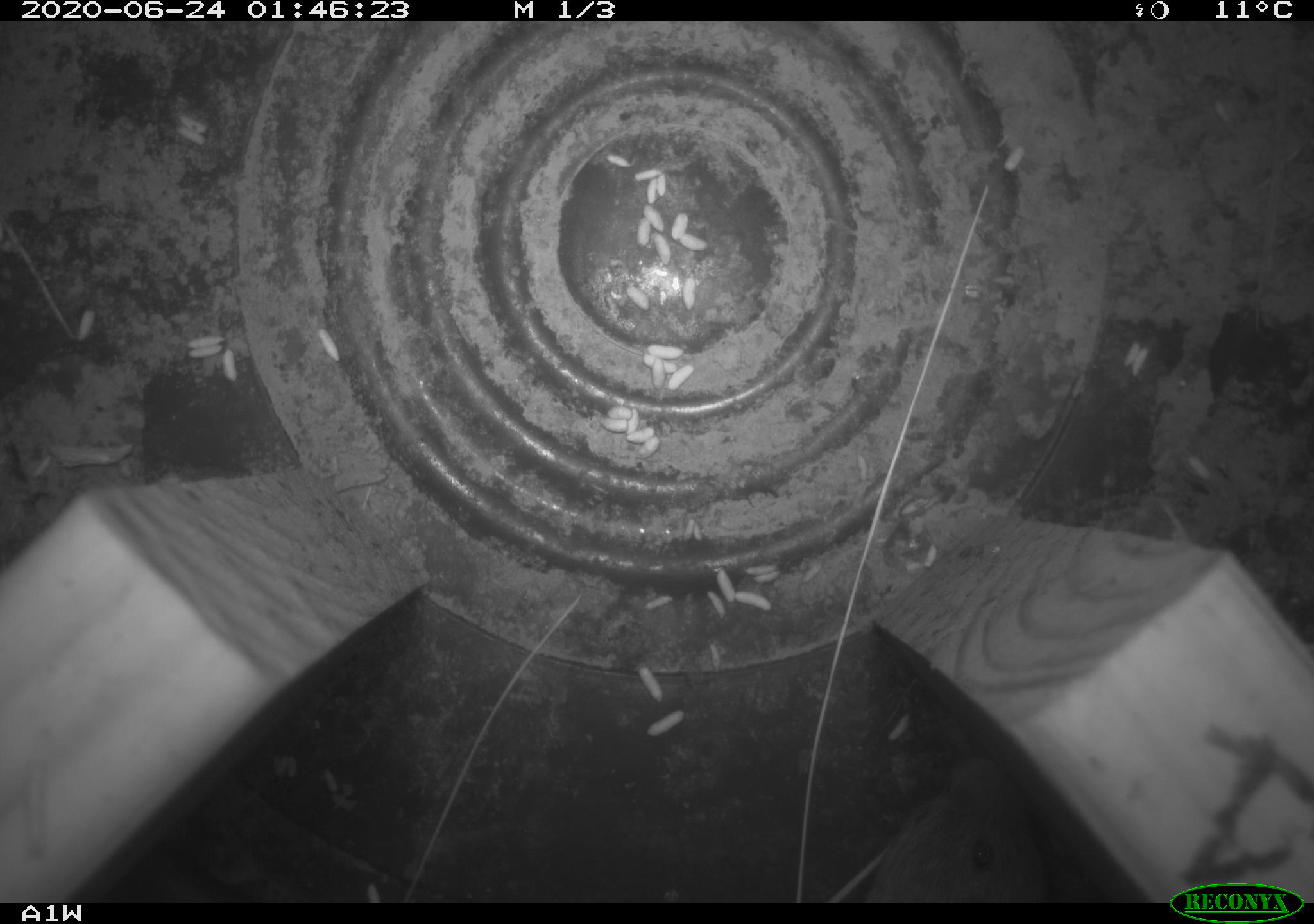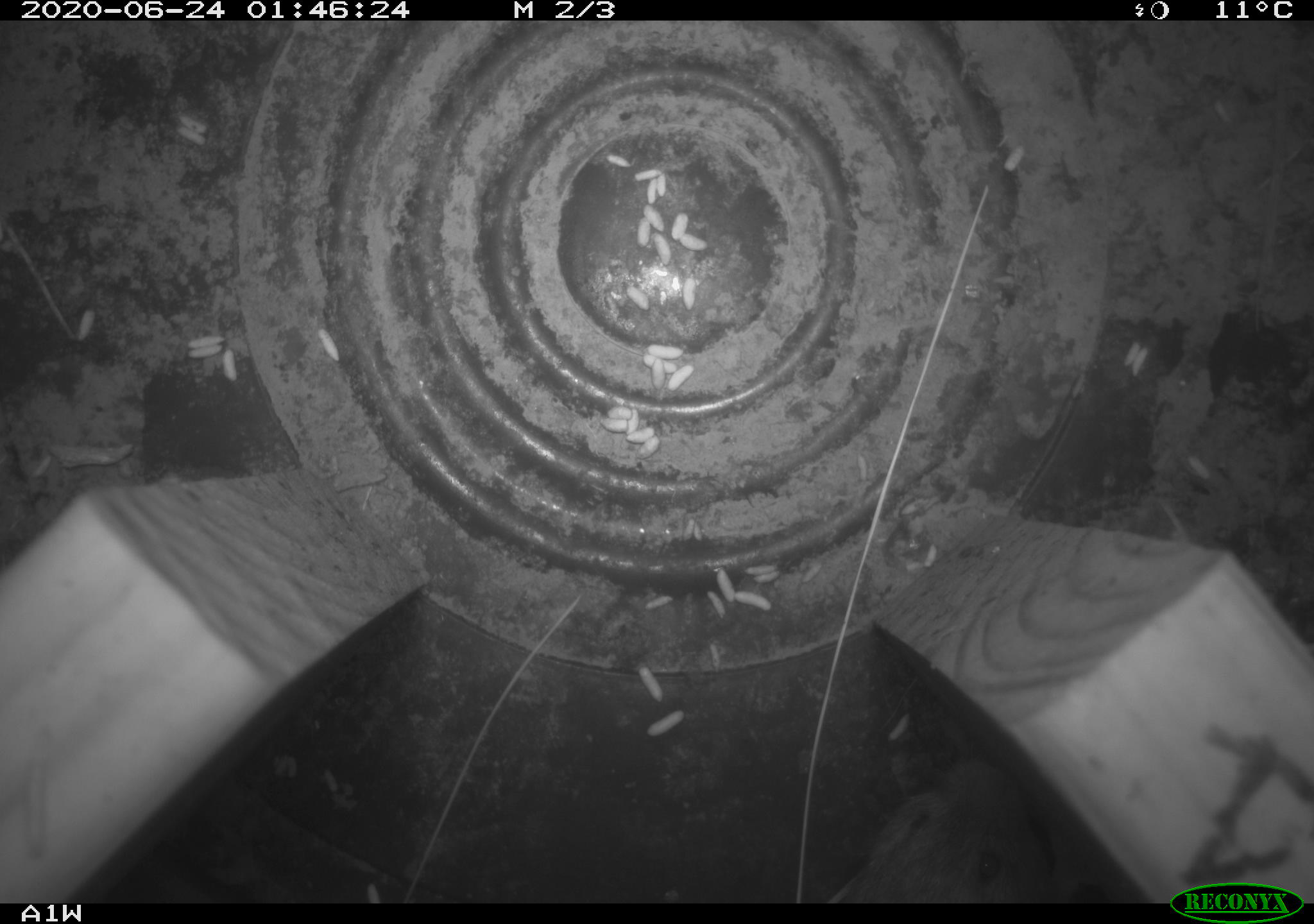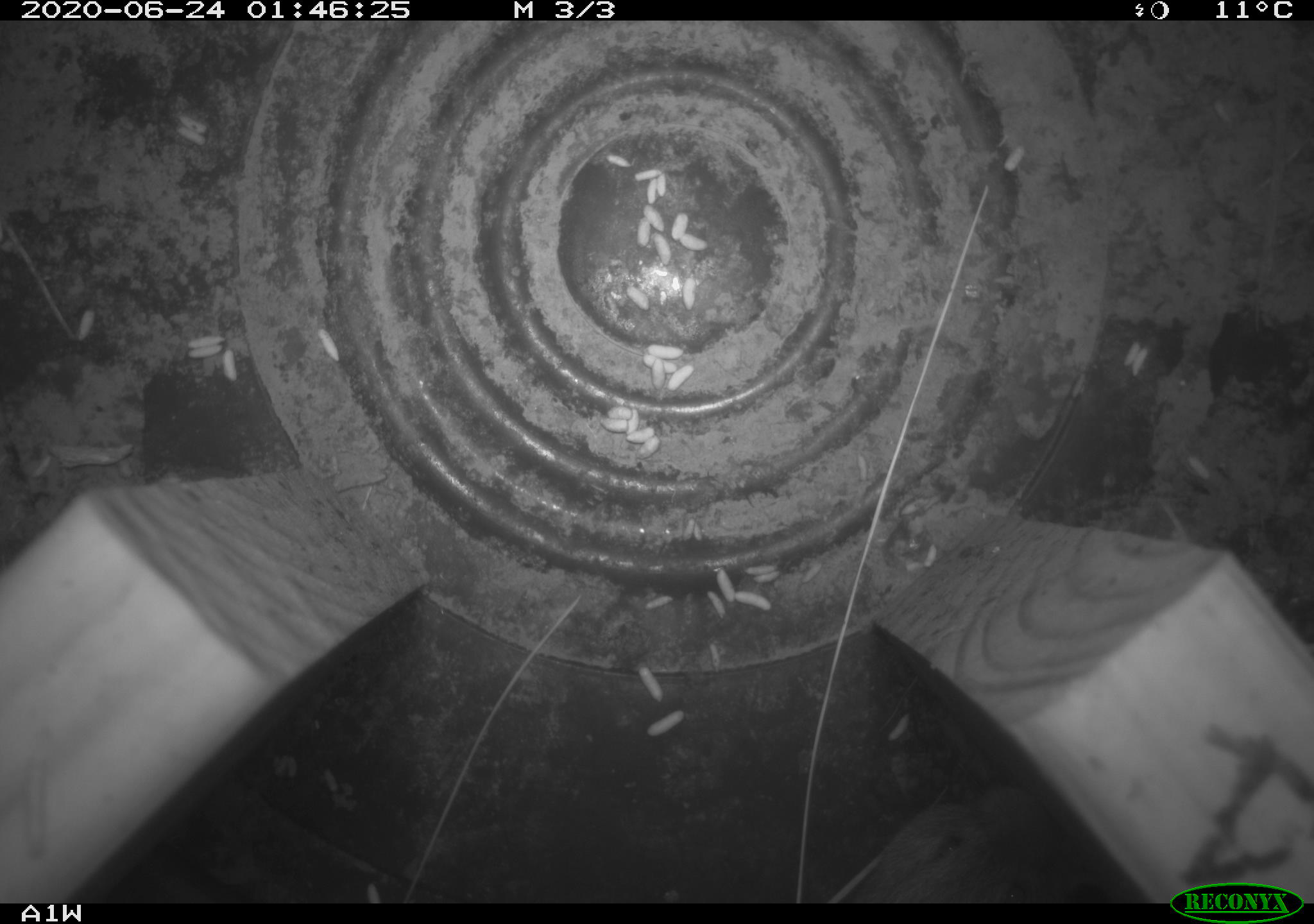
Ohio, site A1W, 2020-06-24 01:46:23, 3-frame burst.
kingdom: Animalia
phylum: Chordata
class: Mammalia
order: Rodentia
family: Cricetidae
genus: Microtus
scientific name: Microtus pennsylvanicus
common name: meadow vole